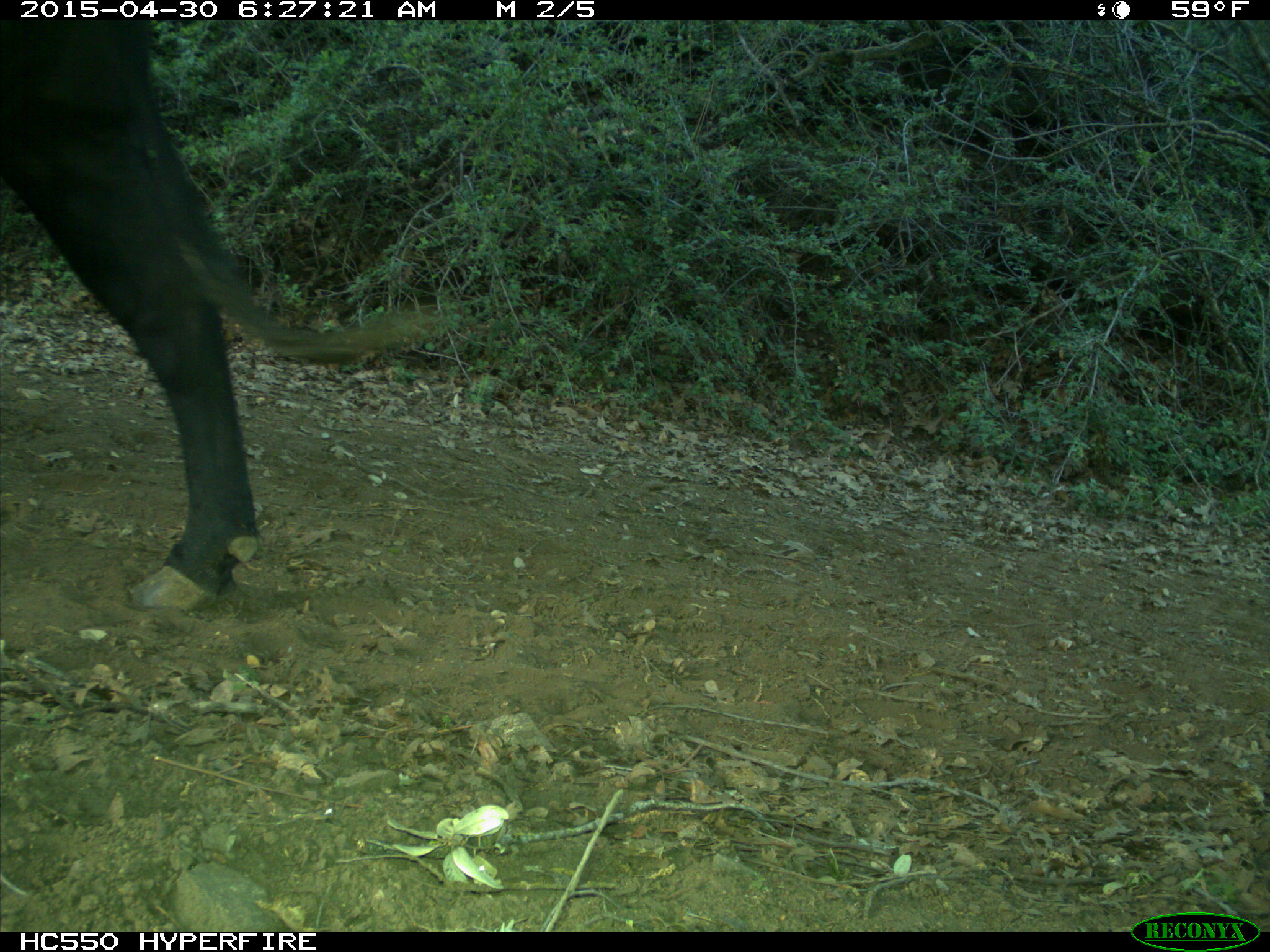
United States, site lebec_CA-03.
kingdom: Animalia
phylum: Chordata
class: Mammalia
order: Artiodactyla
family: Bovidae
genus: Bos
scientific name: Bos taurus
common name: domestic cow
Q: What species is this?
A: Bos taurus (domestic cow).